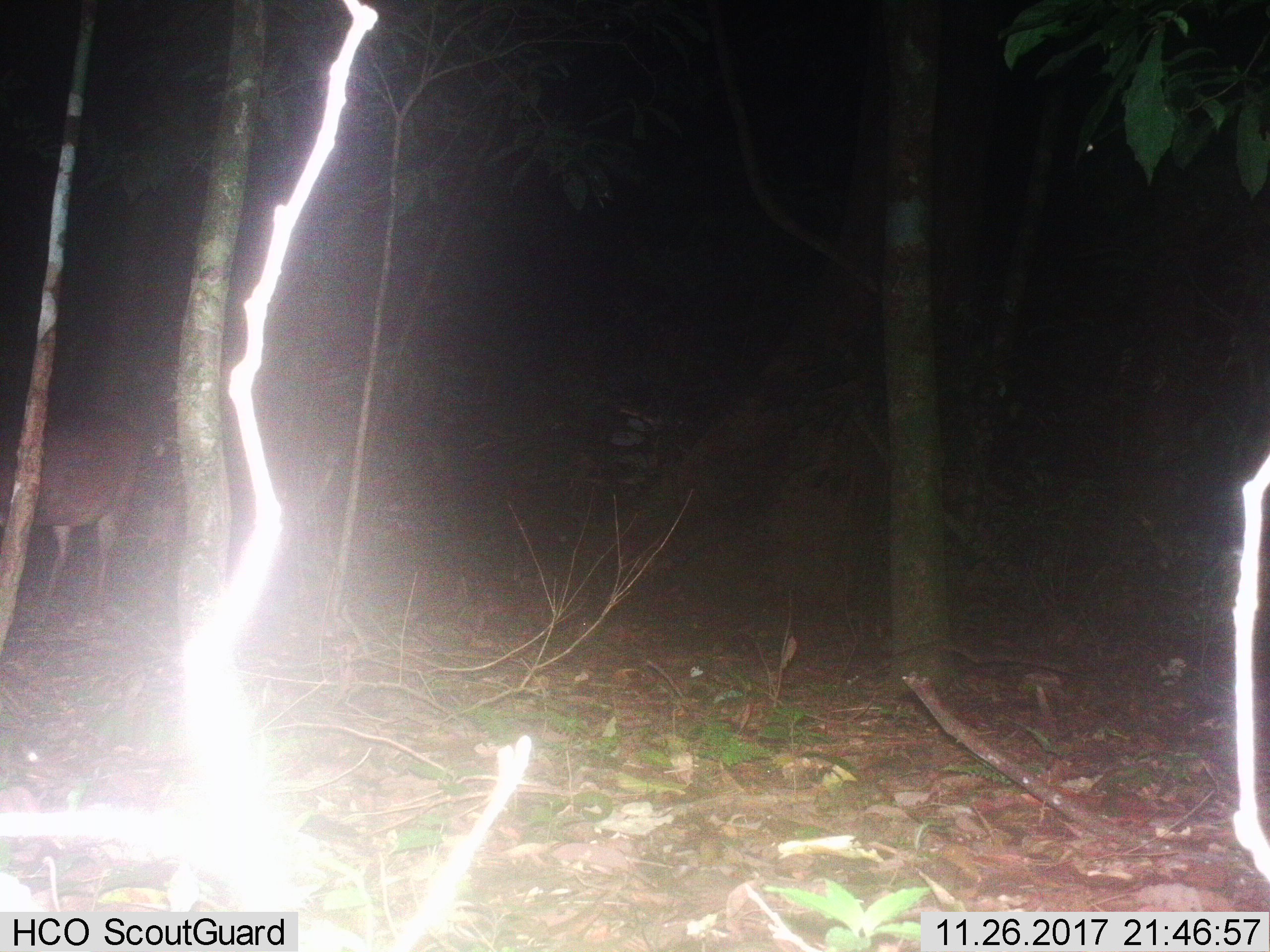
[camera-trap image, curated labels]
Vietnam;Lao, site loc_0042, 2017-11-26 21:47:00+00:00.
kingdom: Animalia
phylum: Chordata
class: Mammalia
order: Artiodactyla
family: Cervidae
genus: Muntiacus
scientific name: Muntiacus vuquangensis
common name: large-antlered muntjac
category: large antlered muntjac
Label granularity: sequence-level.